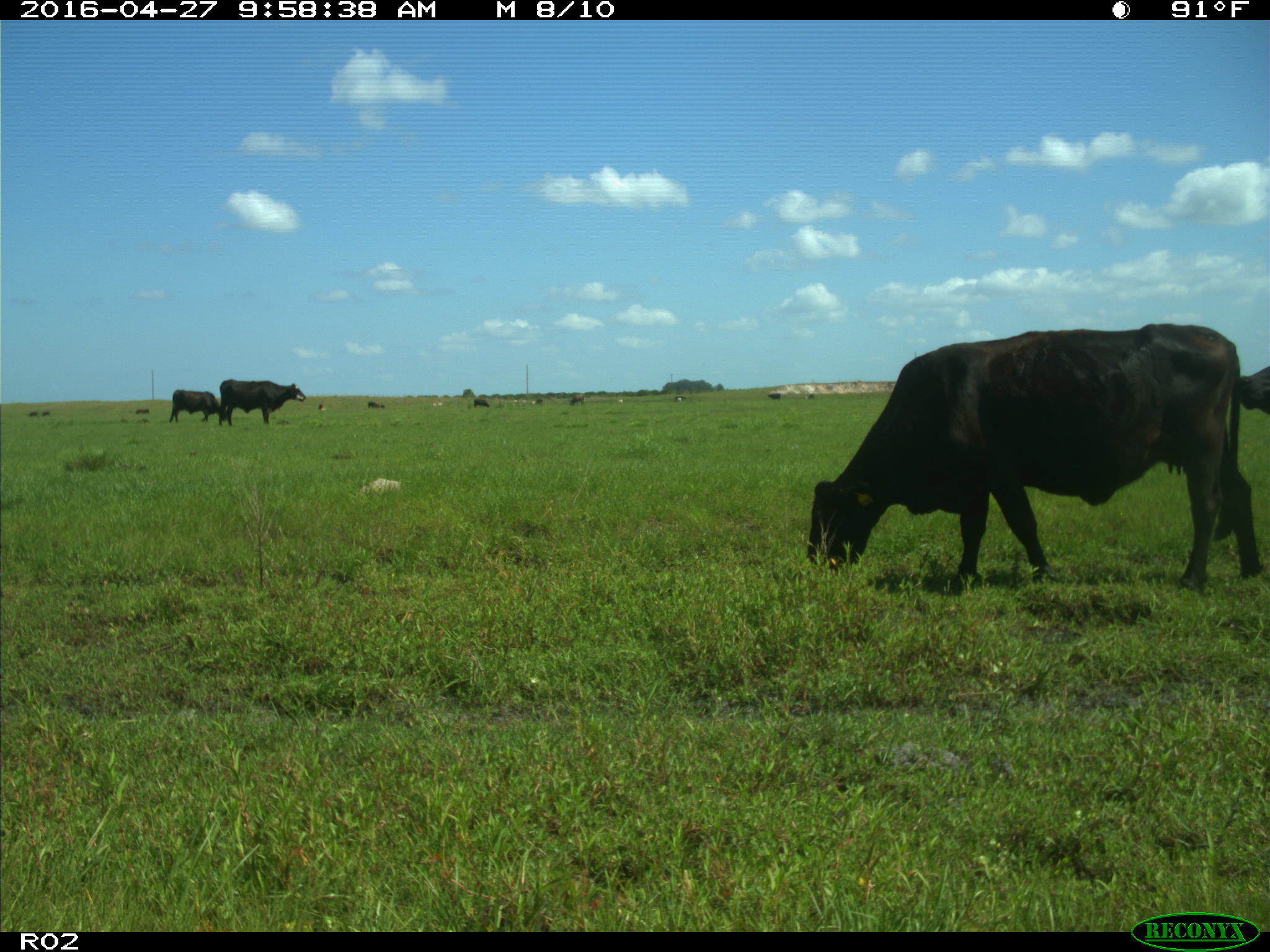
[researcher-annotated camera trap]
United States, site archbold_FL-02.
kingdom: Animalia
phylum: Chordata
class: Mammalia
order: Artiodactyla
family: Bovidae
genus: Bos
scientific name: Bos taurus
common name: domestic cow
Bos taurus (domestic cow).